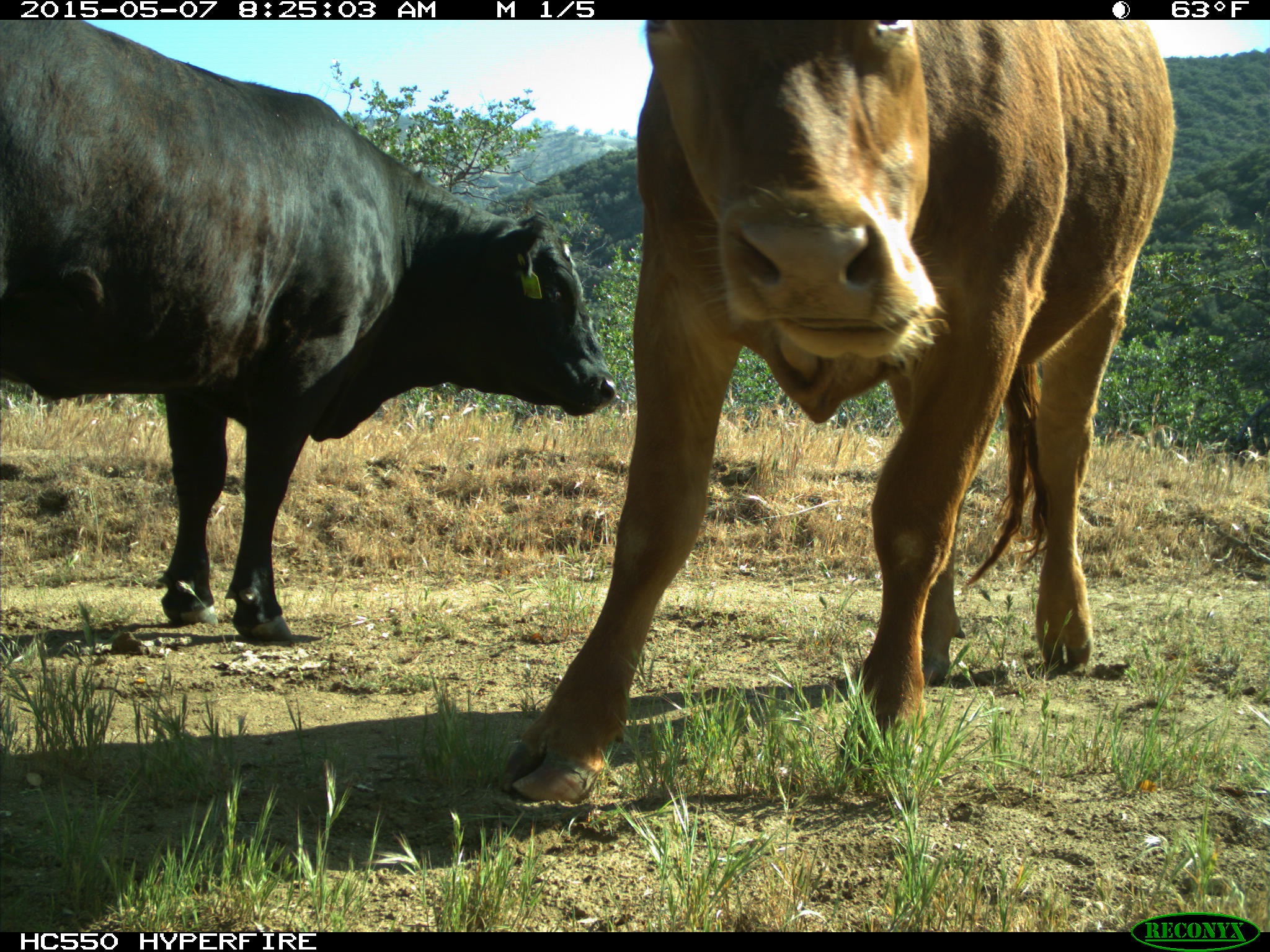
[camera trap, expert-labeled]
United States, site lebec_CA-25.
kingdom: Animalia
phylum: Chordata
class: Mammalia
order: Artiodactyla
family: Bovidae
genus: Bos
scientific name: Bos taurus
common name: domestic cow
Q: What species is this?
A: Bos taurus (domestic cow).